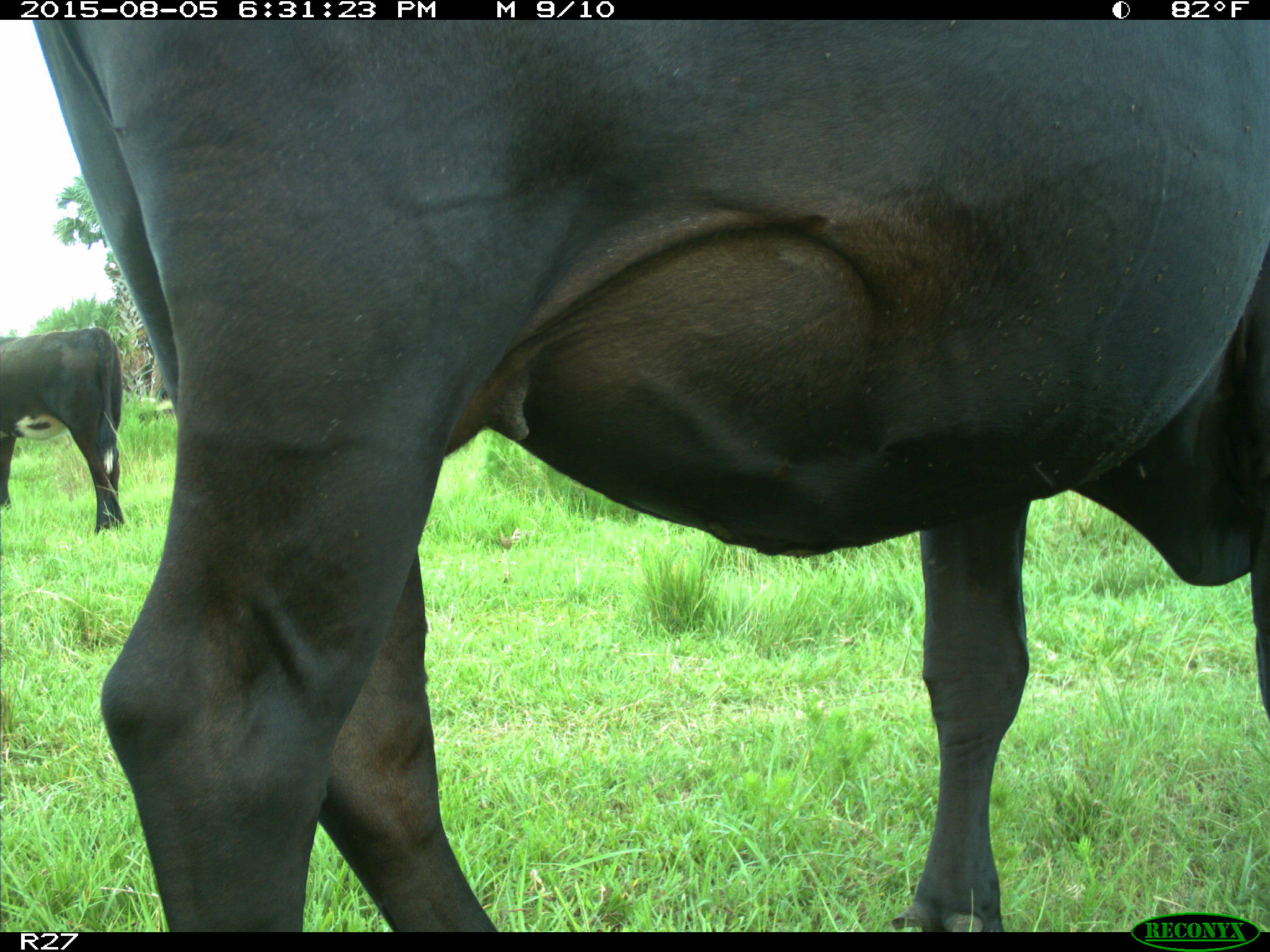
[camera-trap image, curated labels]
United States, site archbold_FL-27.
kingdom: Animalia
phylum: Chordata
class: Mammalia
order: Artiodactyla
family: Bovidae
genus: Bos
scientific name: Bos taurus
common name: domestic cow